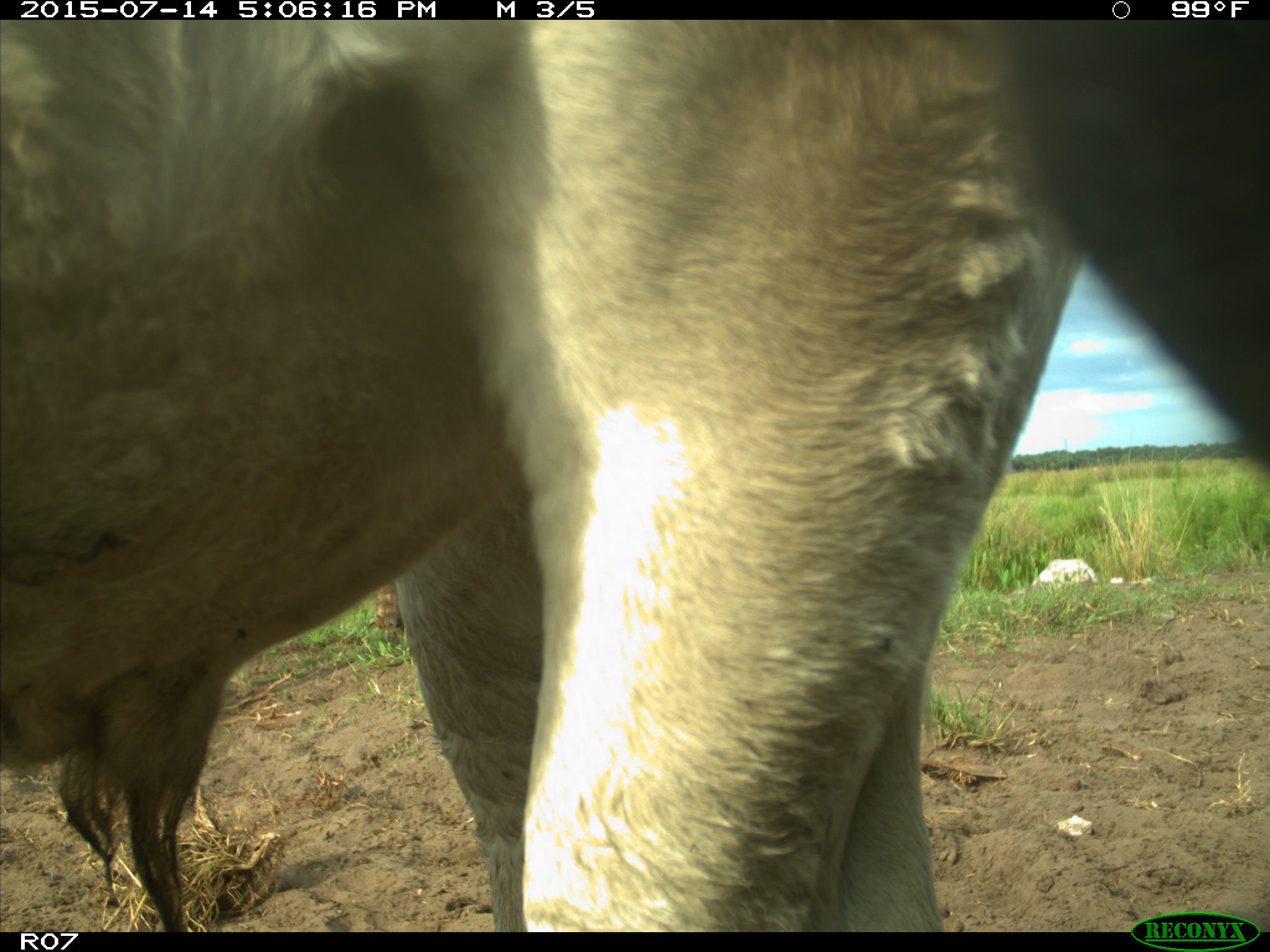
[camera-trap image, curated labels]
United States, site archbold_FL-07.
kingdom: Animalia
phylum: Chordata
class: Mammalia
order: Artiodactyla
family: Bovidae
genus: Bos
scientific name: Bos taurus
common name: domestic cow